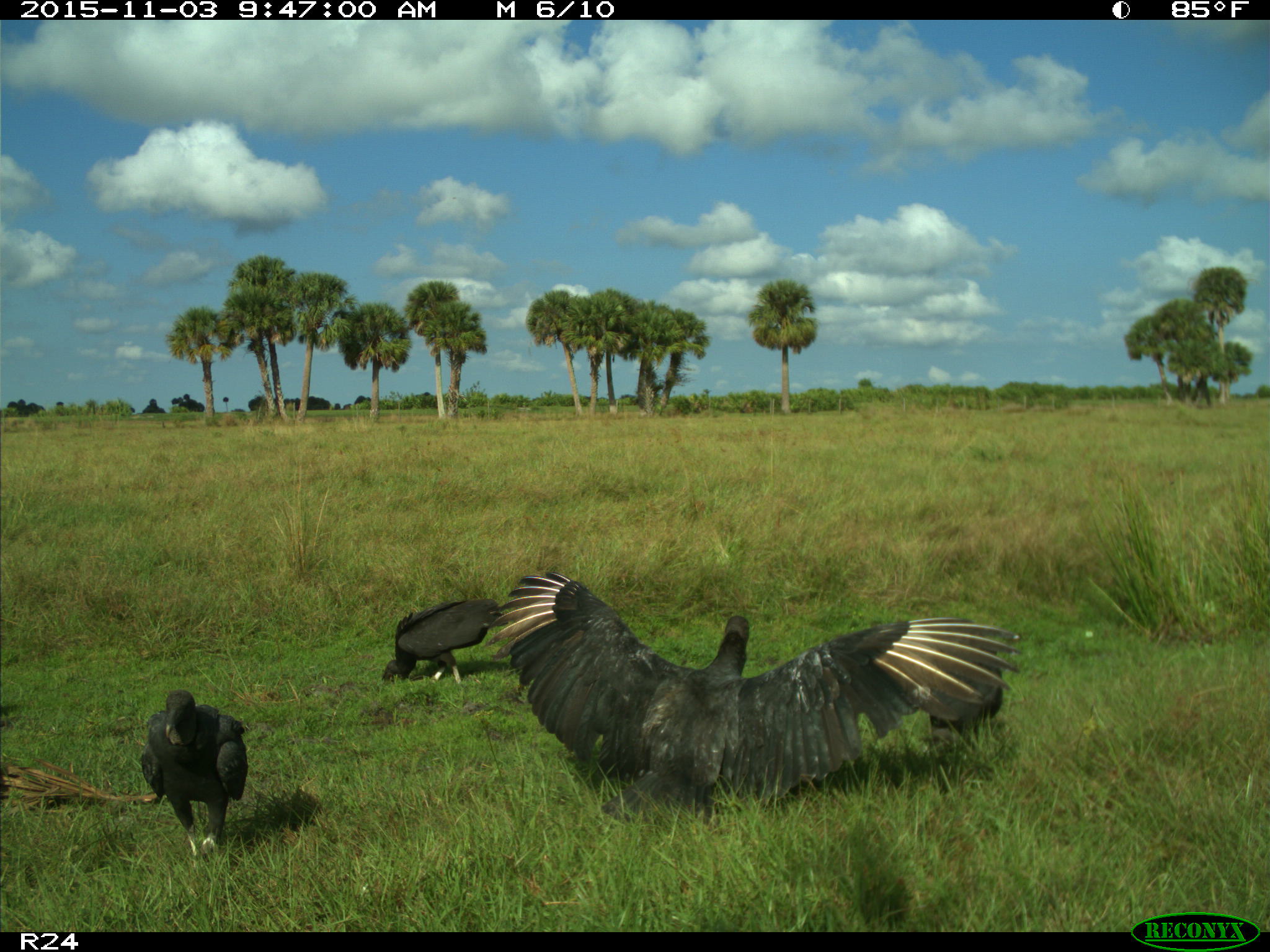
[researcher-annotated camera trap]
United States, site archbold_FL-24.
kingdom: Animalia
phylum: Chordata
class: Aves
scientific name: Aves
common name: birds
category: unidentified bird